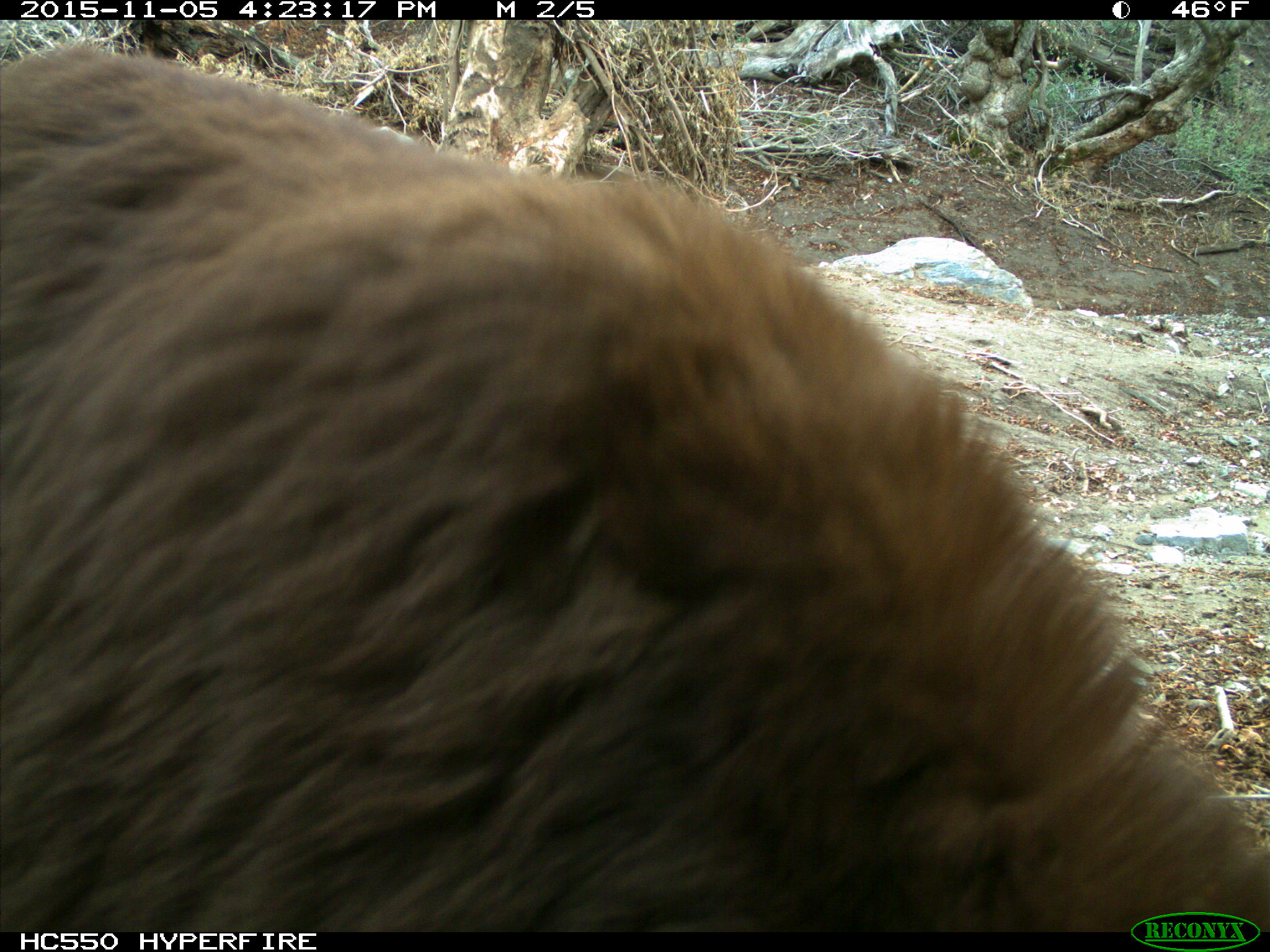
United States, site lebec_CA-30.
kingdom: Animalia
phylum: Chordata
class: Mammalia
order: Carnivora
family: Ursidae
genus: Ursus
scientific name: Ursus americanus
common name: american black bear